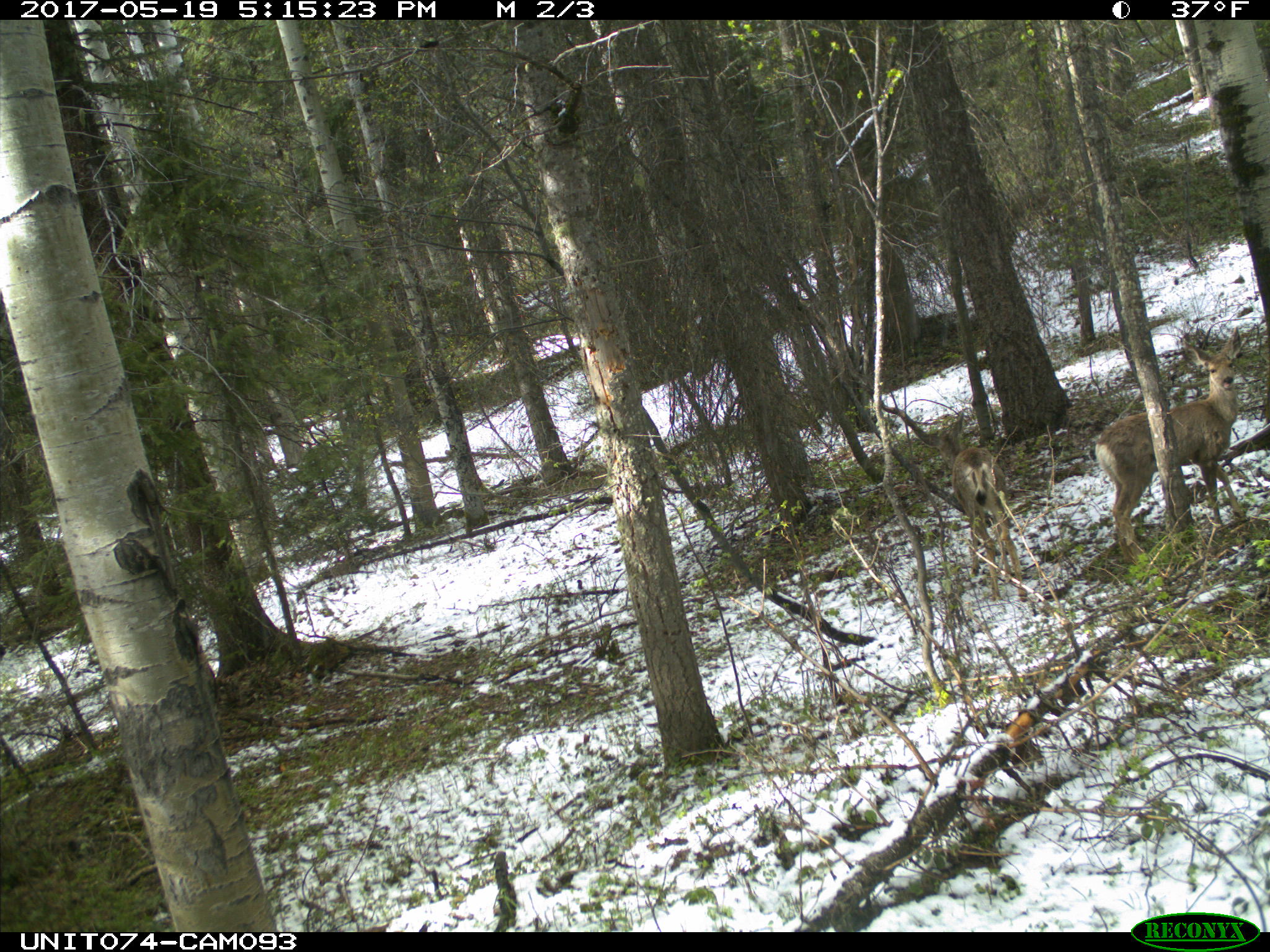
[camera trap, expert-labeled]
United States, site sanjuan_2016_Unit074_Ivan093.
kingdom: Animalia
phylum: Chordata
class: Mammalia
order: Artiodactyla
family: Cervidae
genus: Odocoileus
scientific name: Odocoileus hemionus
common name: mule deer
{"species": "Odocoileus hemionus (mule deer)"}